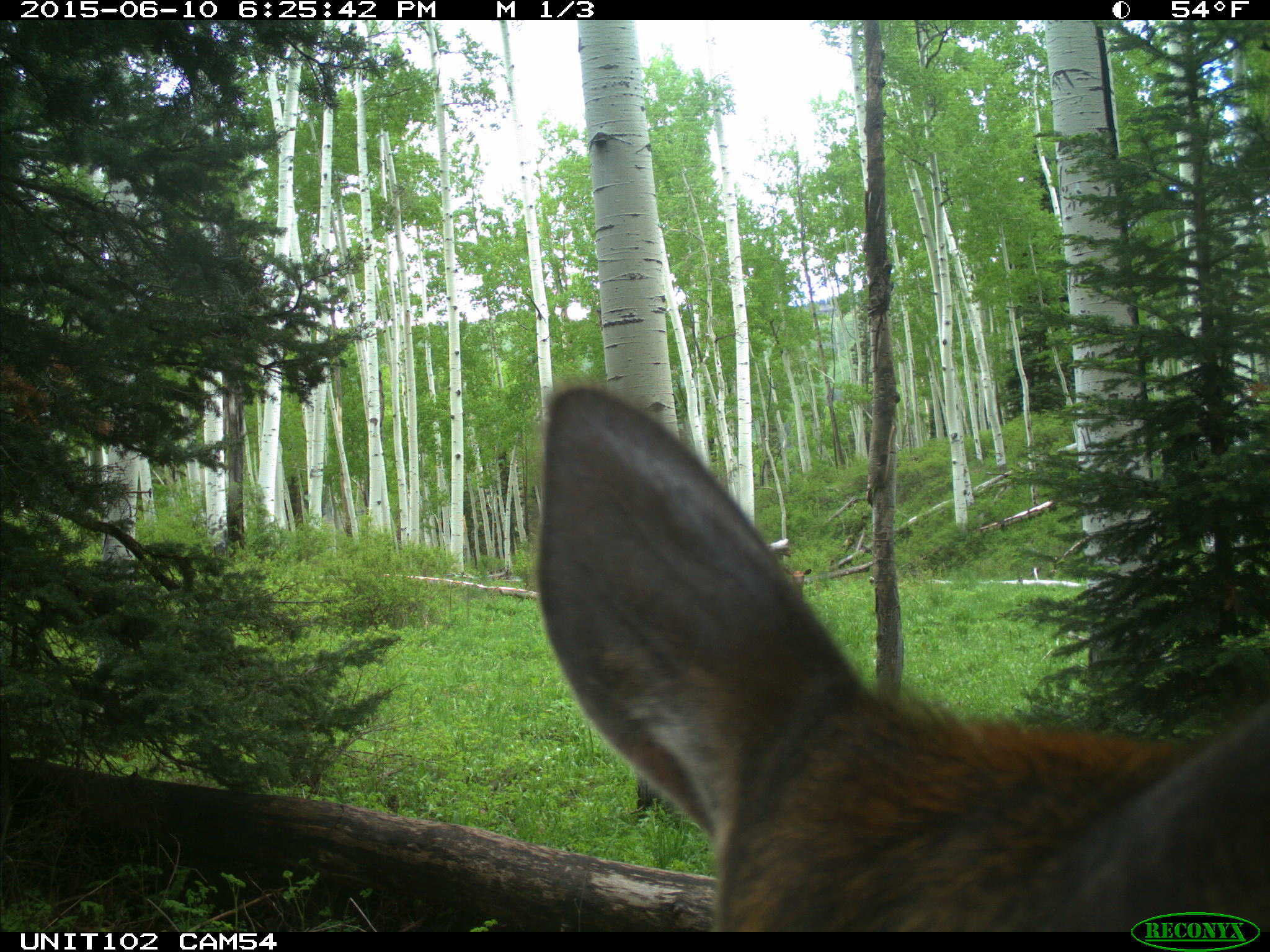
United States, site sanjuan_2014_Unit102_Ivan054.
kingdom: Animalia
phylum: Chordata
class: Mammalia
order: Artiodactyla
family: Cervidae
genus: Cervus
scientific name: Cervus elaphus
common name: red deer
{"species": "Cervus elaphus (red deer)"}